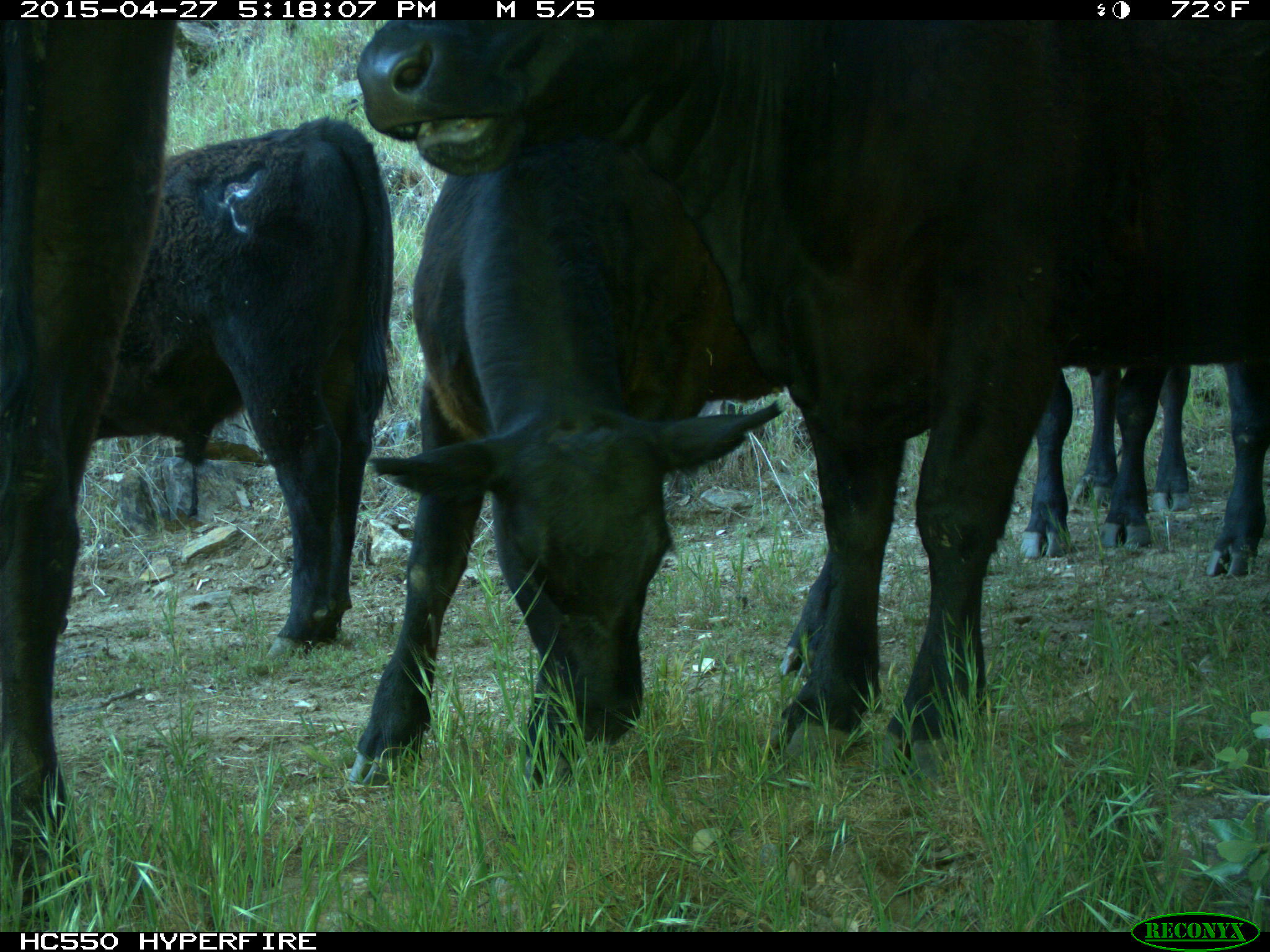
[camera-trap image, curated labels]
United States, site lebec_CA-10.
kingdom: Animalia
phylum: Chordata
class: Mammalia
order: Artiodactyla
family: Bovidae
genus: Bos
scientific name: Bos taurus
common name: domestic cow